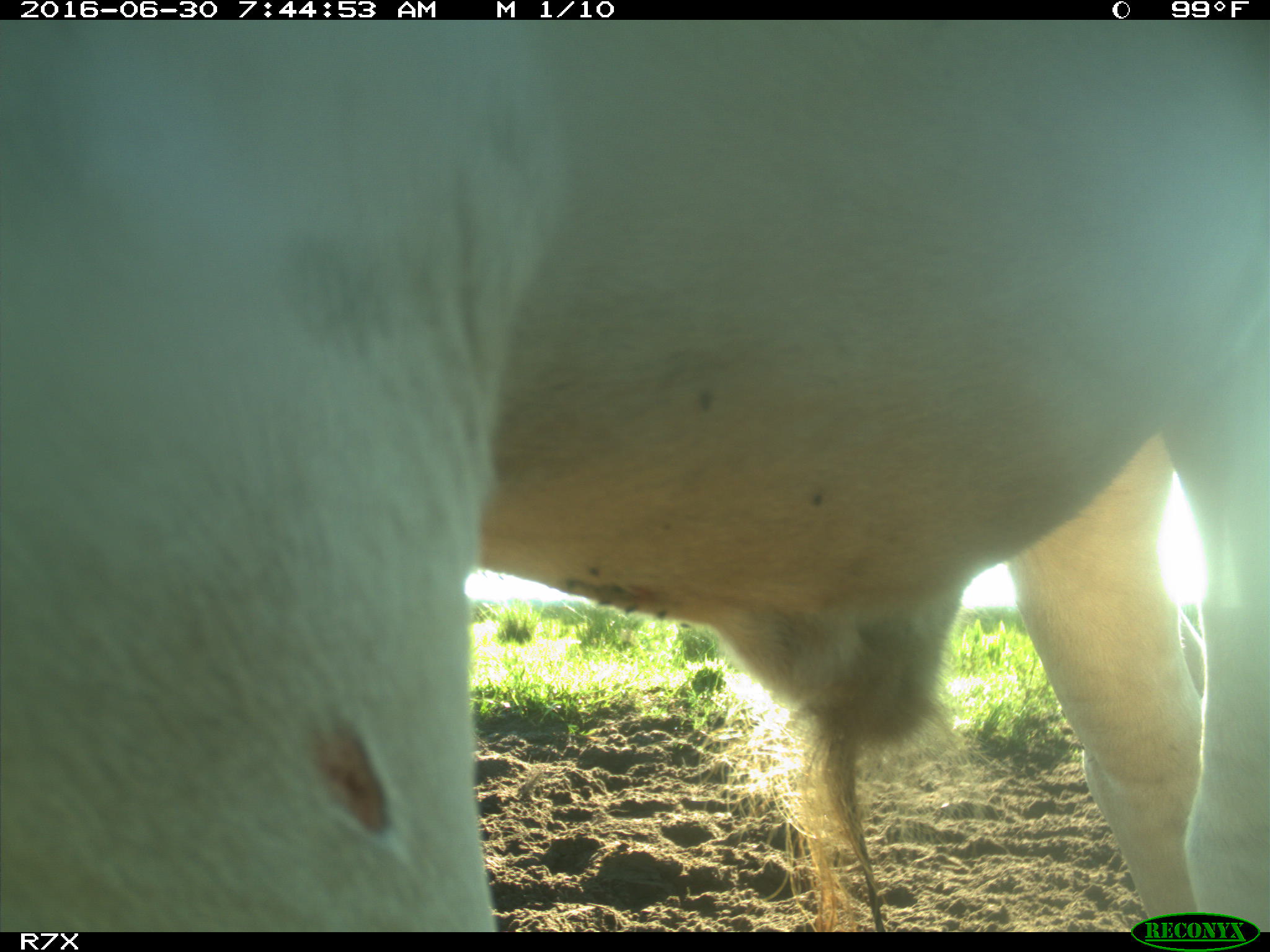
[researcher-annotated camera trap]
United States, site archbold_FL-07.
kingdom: Animalia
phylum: Chordata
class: Mammalia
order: Artiodactyla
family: Bovidae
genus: Bos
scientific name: Bos taurus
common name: domestic cow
Bos taurus (domestic cow).